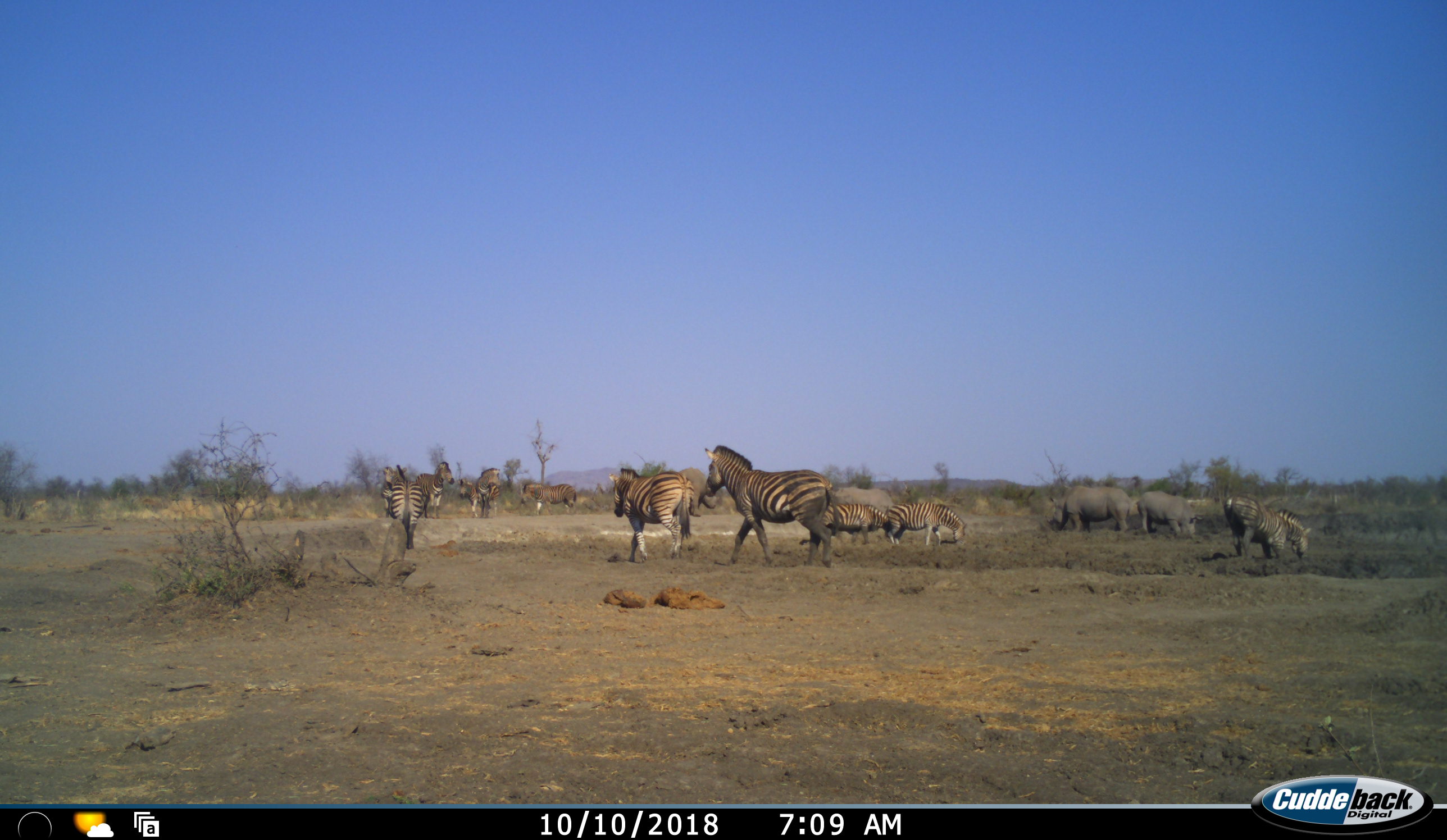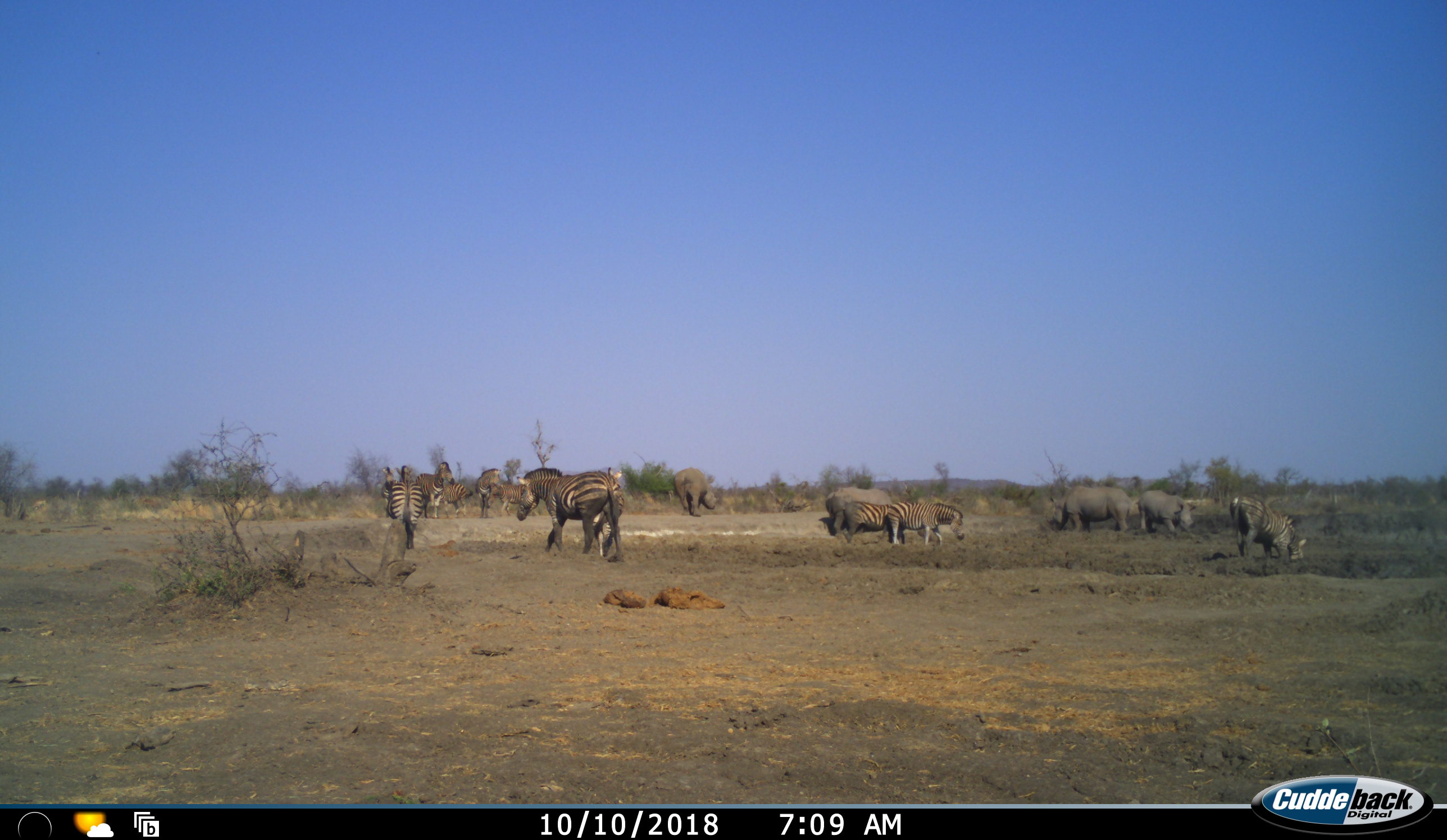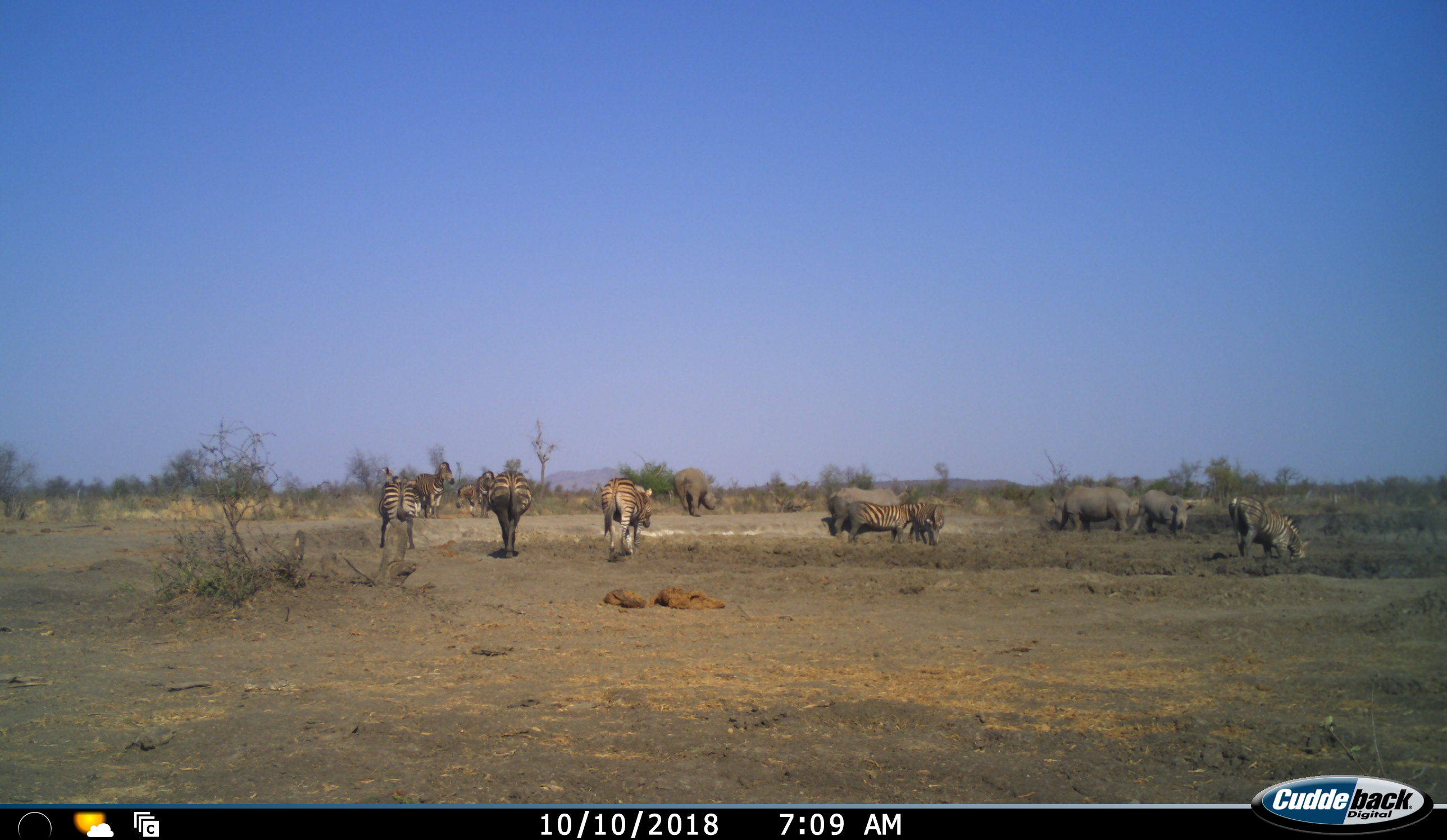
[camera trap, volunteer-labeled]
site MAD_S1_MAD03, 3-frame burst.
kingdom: Animalia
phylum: Chordata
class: Mammalia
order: Perissodactyla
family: Rhinocerotidae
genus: Ceratotherium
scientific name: Ceratotherium simum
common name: white rhinoceros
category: rhinoceroswhite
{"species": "rhinoceroswhite (white rhinoceros) (Ceratotherium simum)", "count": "4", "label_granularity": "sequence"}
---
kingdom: Animalia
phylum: Chordata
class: Mammalia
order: Perissodactyla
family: Equidae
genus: Equus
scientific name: Equus quagga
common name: plains zebra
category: zebraplains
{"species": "zebraplains (plains zebra) (Equus quagga)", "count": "10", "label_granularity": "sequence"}